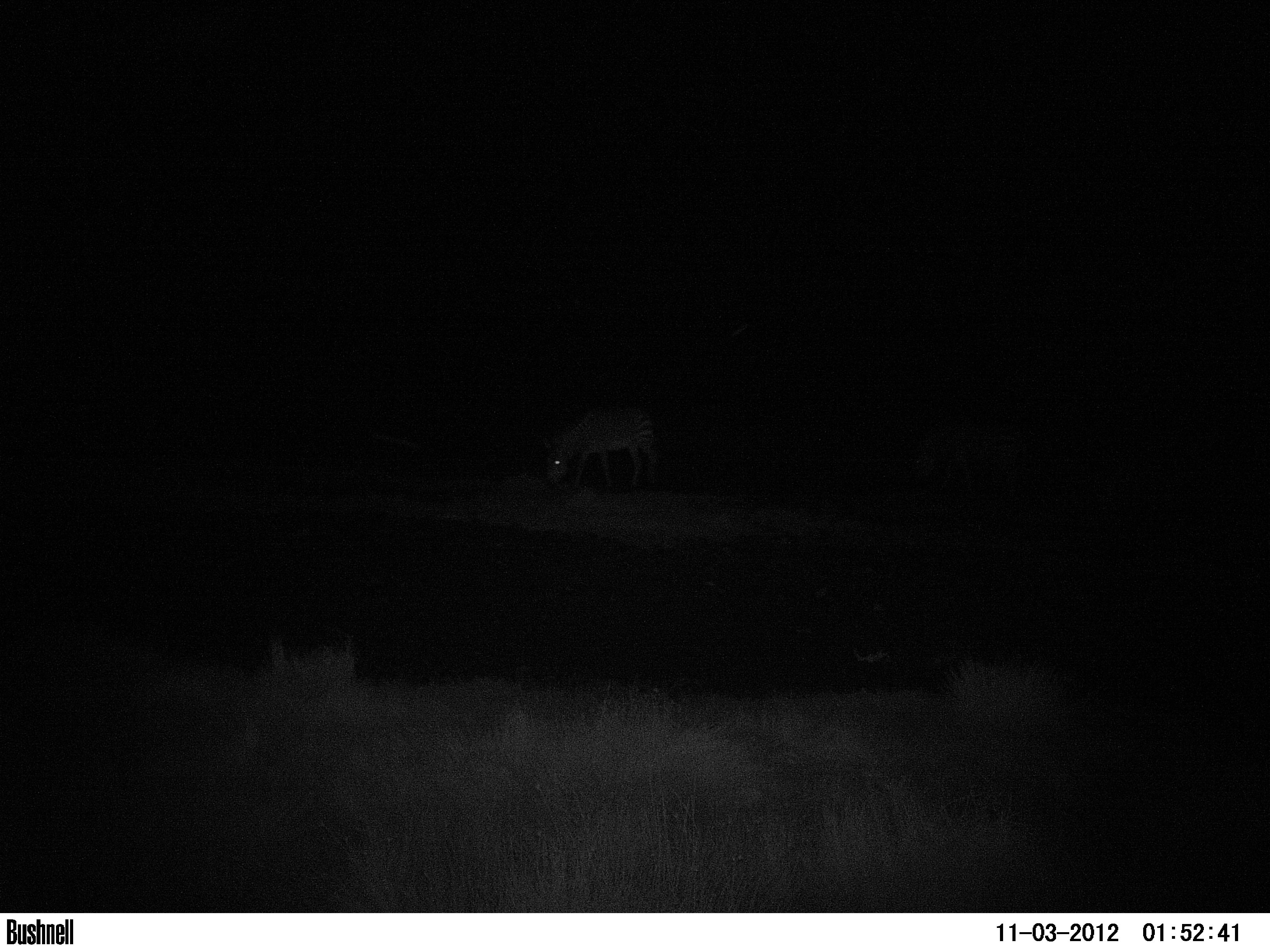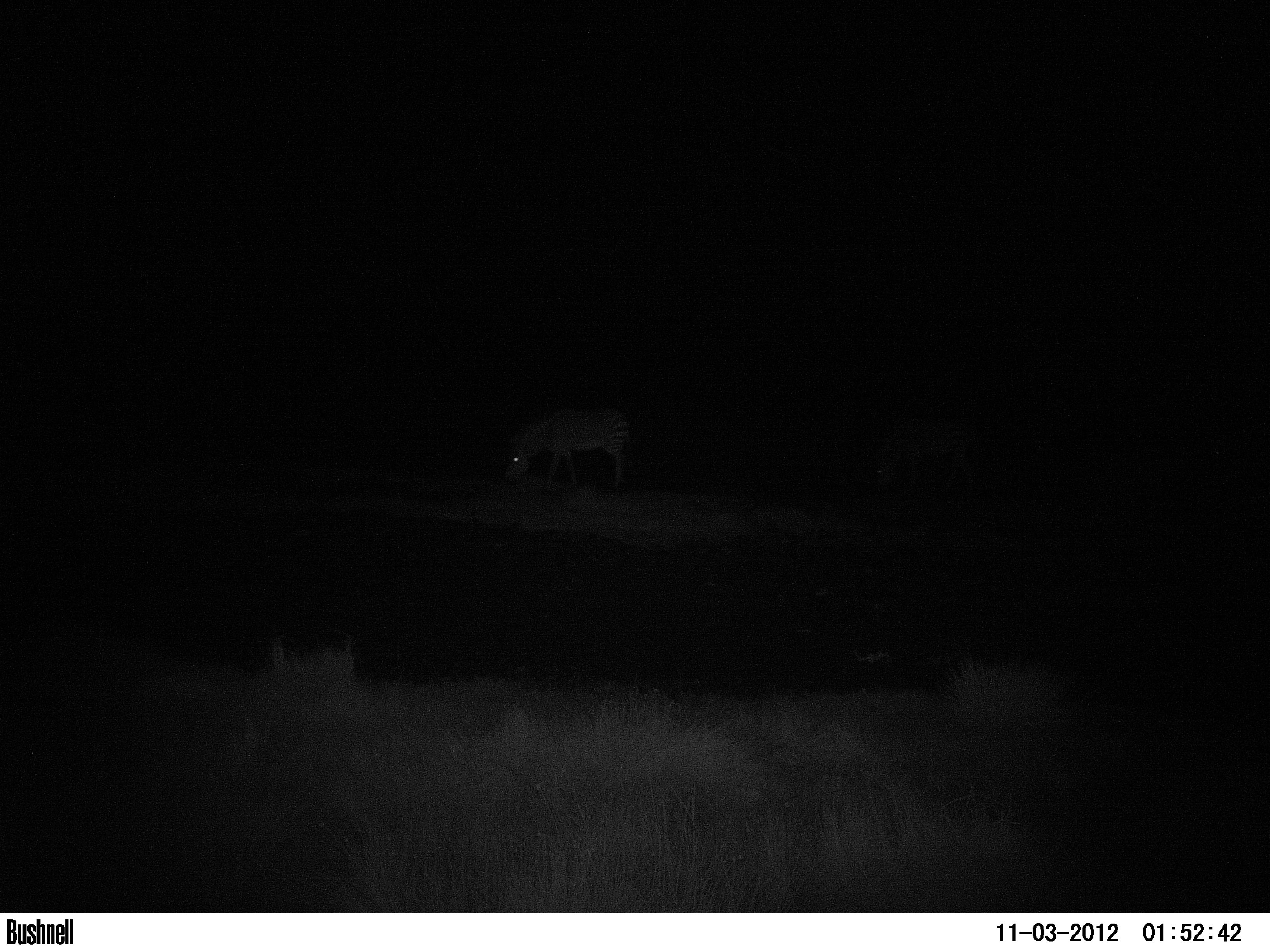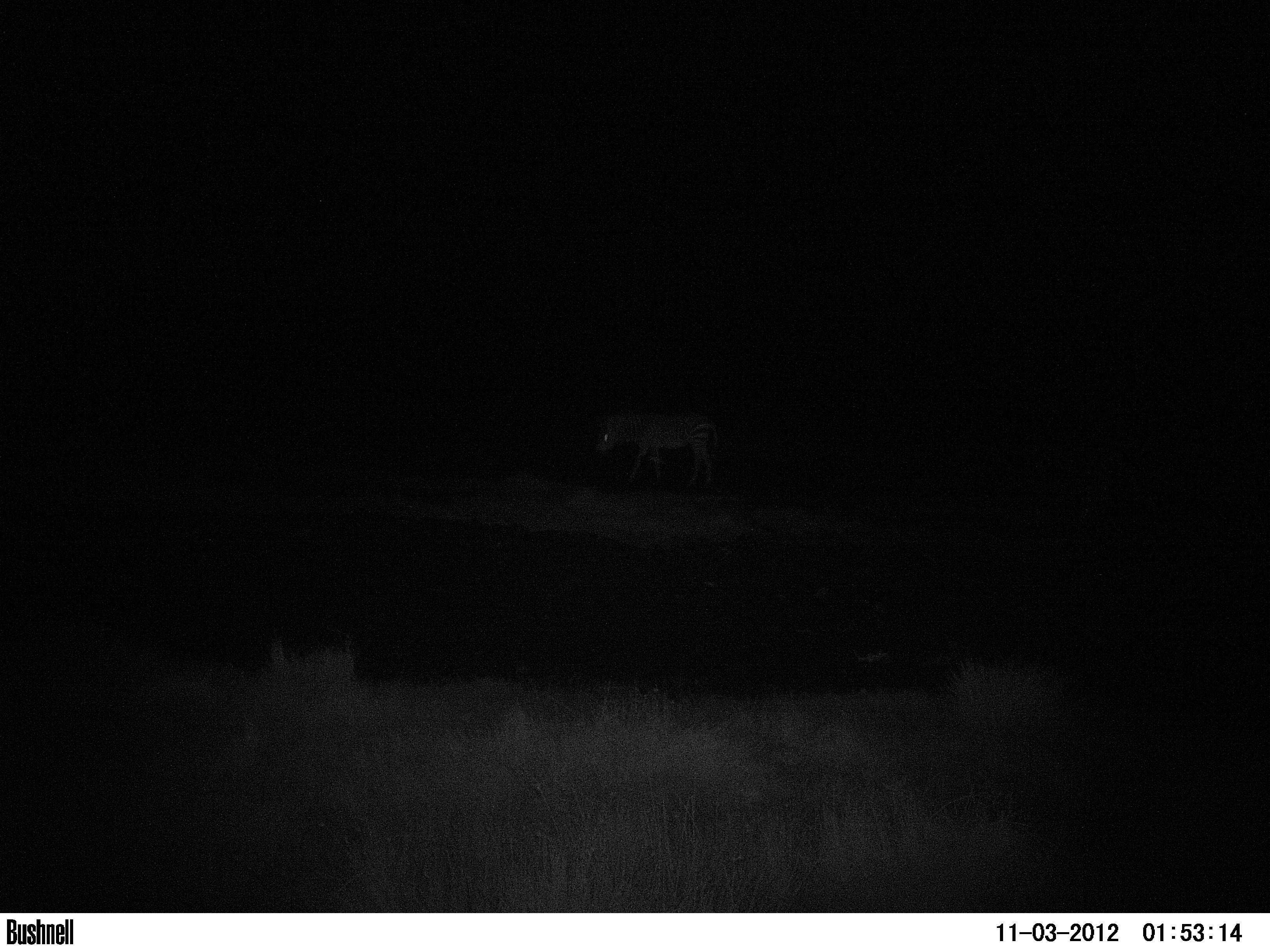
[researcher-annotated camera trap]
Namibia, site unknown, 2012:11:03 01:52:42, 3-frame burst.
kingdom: Animalia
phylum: Chordata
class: Mammalia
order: Perissodactyla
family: Equidae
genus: Equus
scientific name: Equus zebra hartmannae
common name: hartmann's mountain zebra